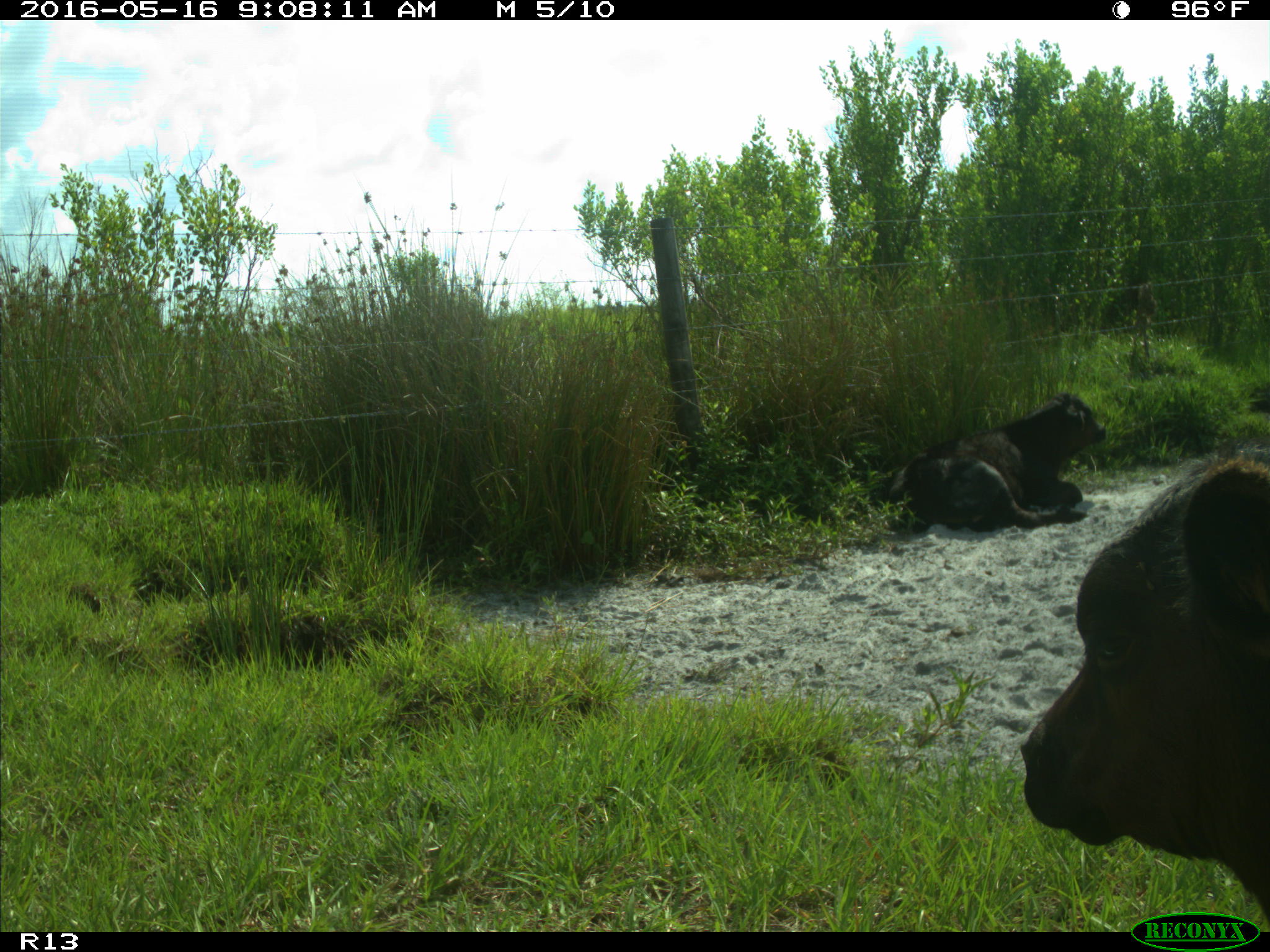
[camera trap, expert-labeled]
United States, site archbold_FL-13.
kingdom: Animalia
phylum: Chordata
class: Mammalia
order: Artiodactyla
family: Bovidae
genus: Bos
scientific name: Bos taurus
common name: domestic cow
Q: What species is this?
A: Bos taurus (domestic cow).